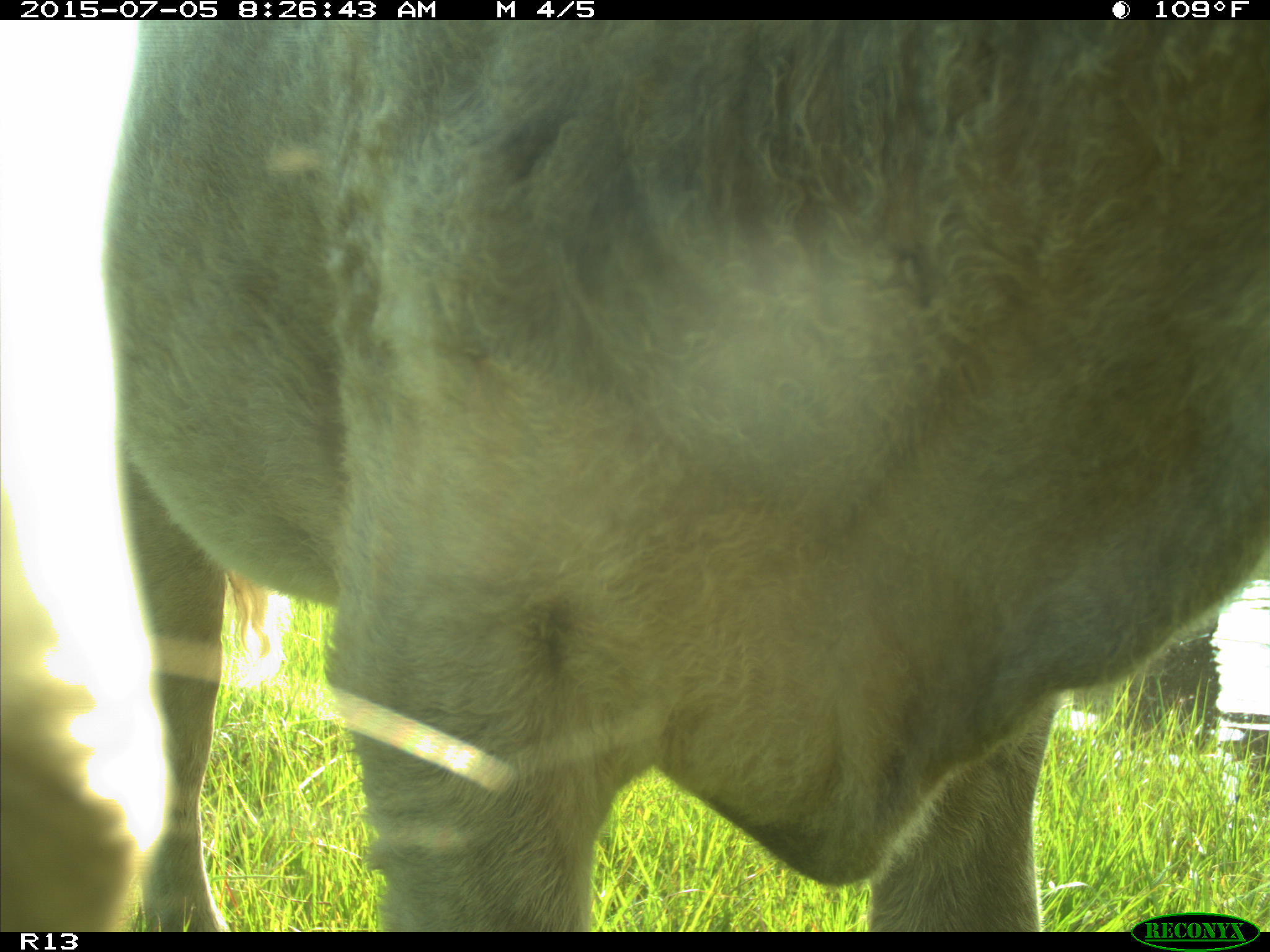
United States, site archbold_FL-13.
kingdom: Animalia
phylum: Chordata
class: Mammalia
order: Artiodactyla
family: Bovidae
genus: Bos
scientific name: Bos taurus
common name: domestic cow